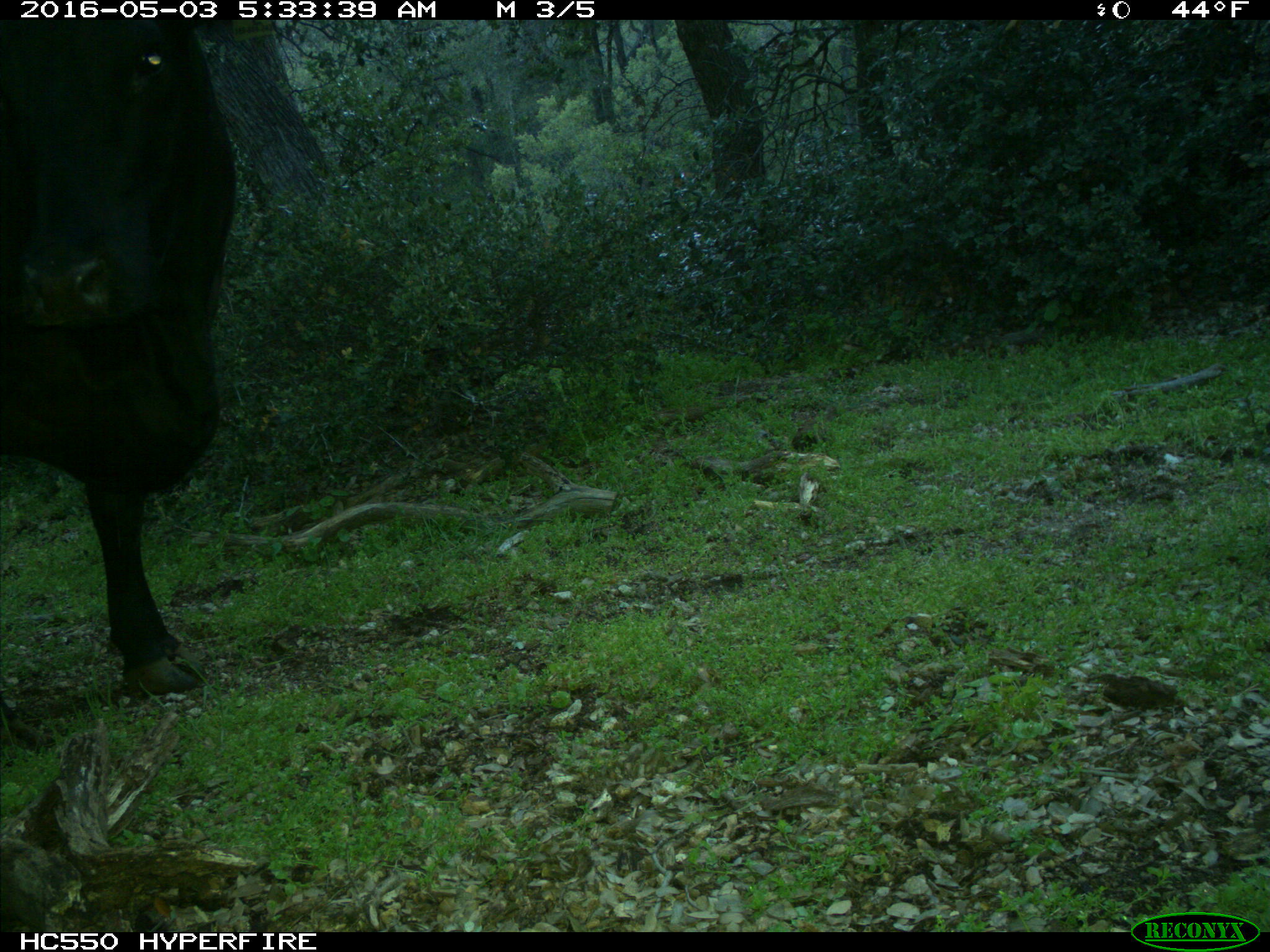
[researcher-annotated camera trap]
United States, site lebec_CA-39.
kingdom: Animalia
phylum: Chordata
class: Mammalia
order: Artiodactyla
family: Bovidae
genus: Bos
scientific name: Bos taurus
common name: domestic cow